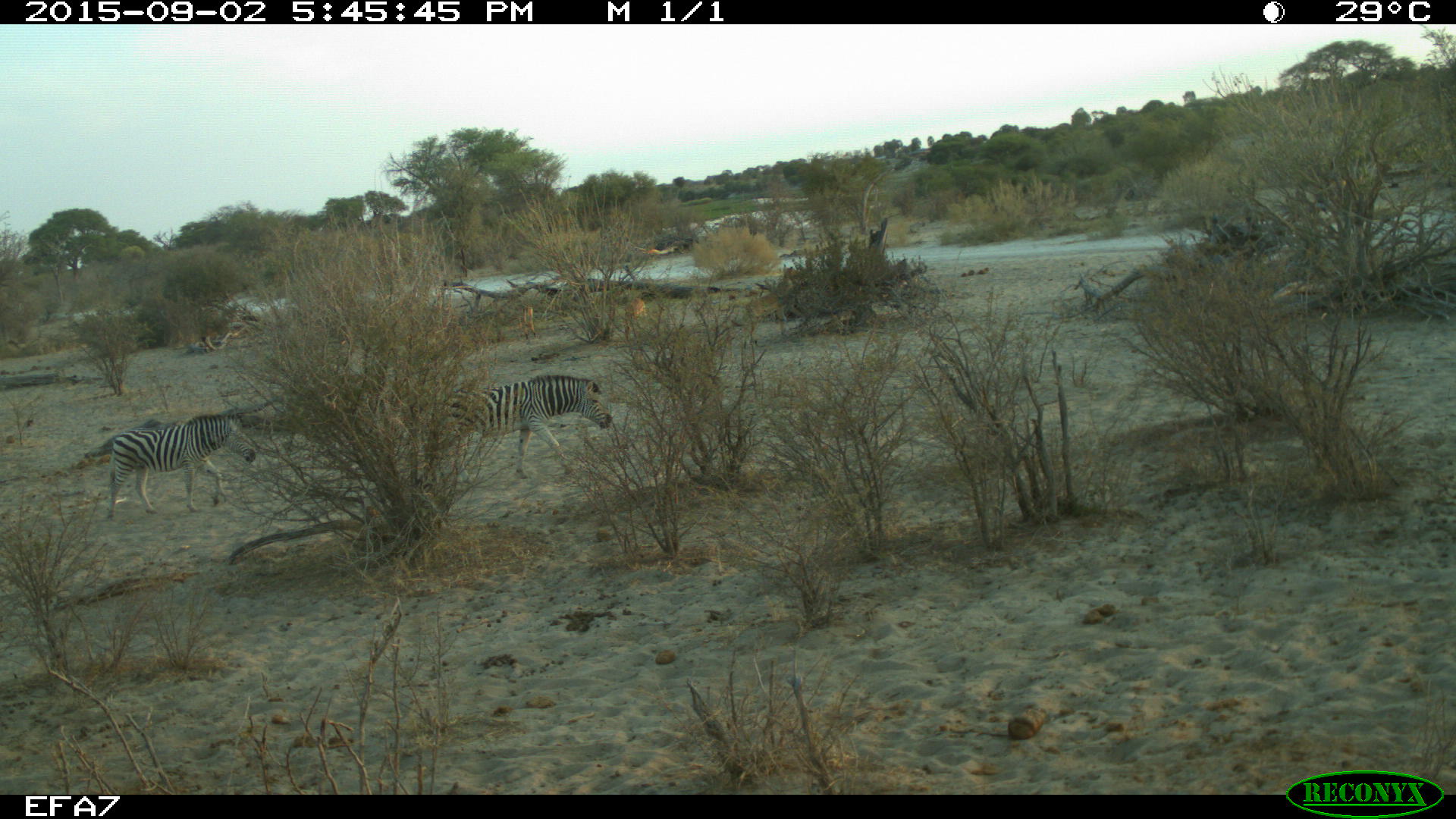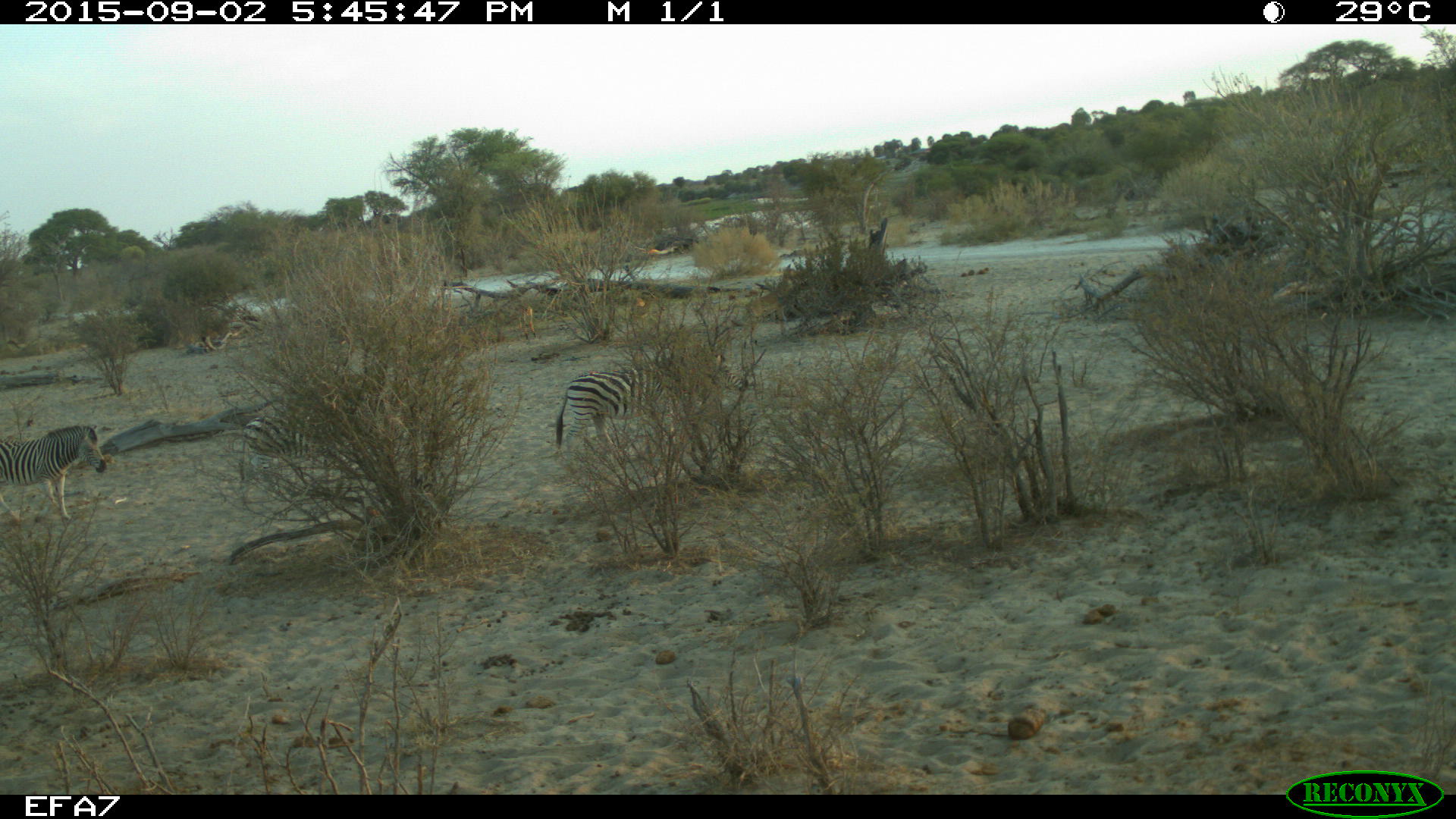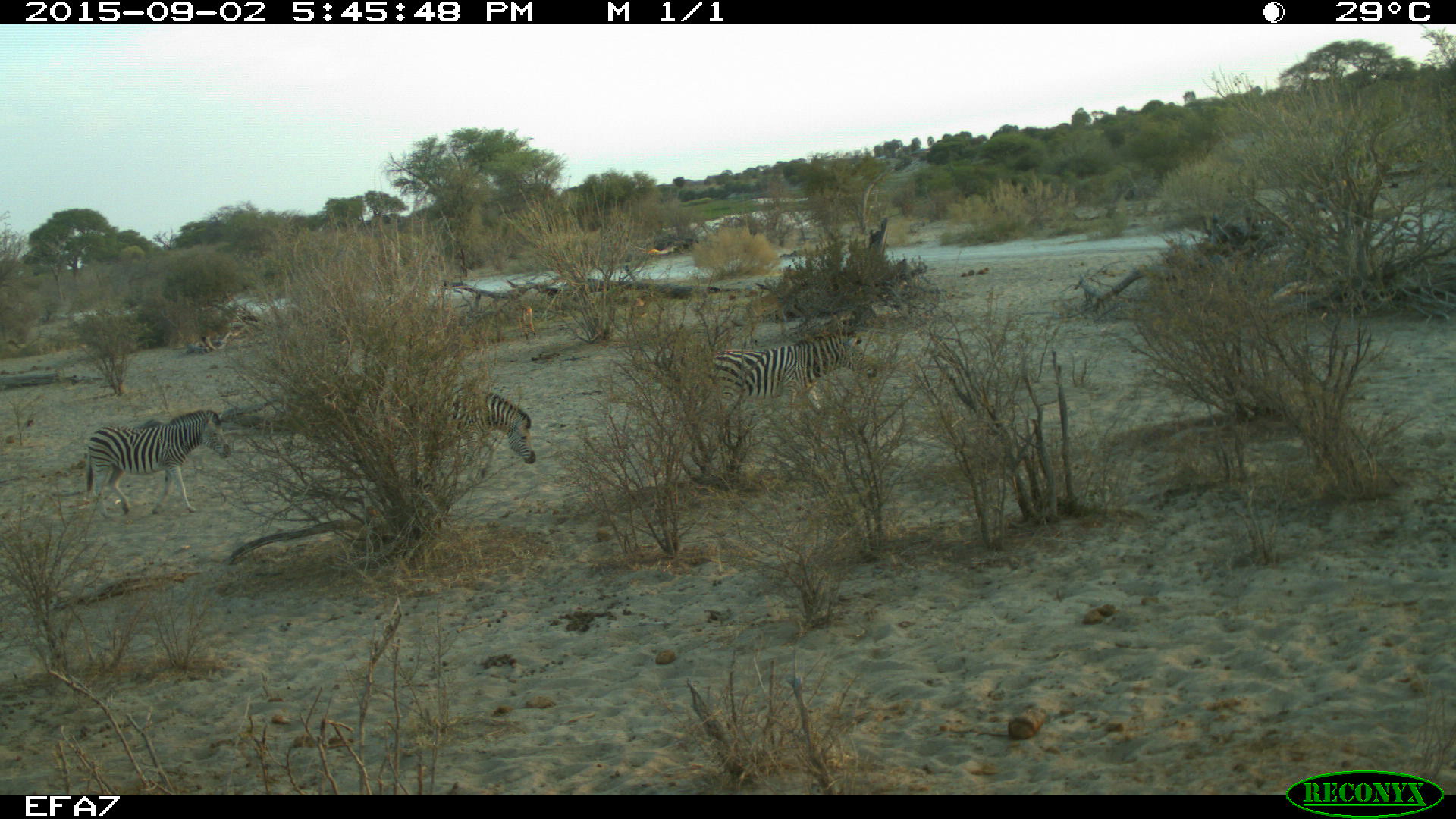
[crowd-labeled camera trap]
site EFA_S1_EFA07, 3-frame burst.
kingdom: Animalia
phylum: Chordata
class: Mammalia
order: Perissodactyla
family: Equidae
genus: Equus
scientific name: Equus quagga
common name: plains zebra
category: zebraplains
Zebraplains (plains zebra) (Equus quagga), count 3. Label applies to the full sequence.